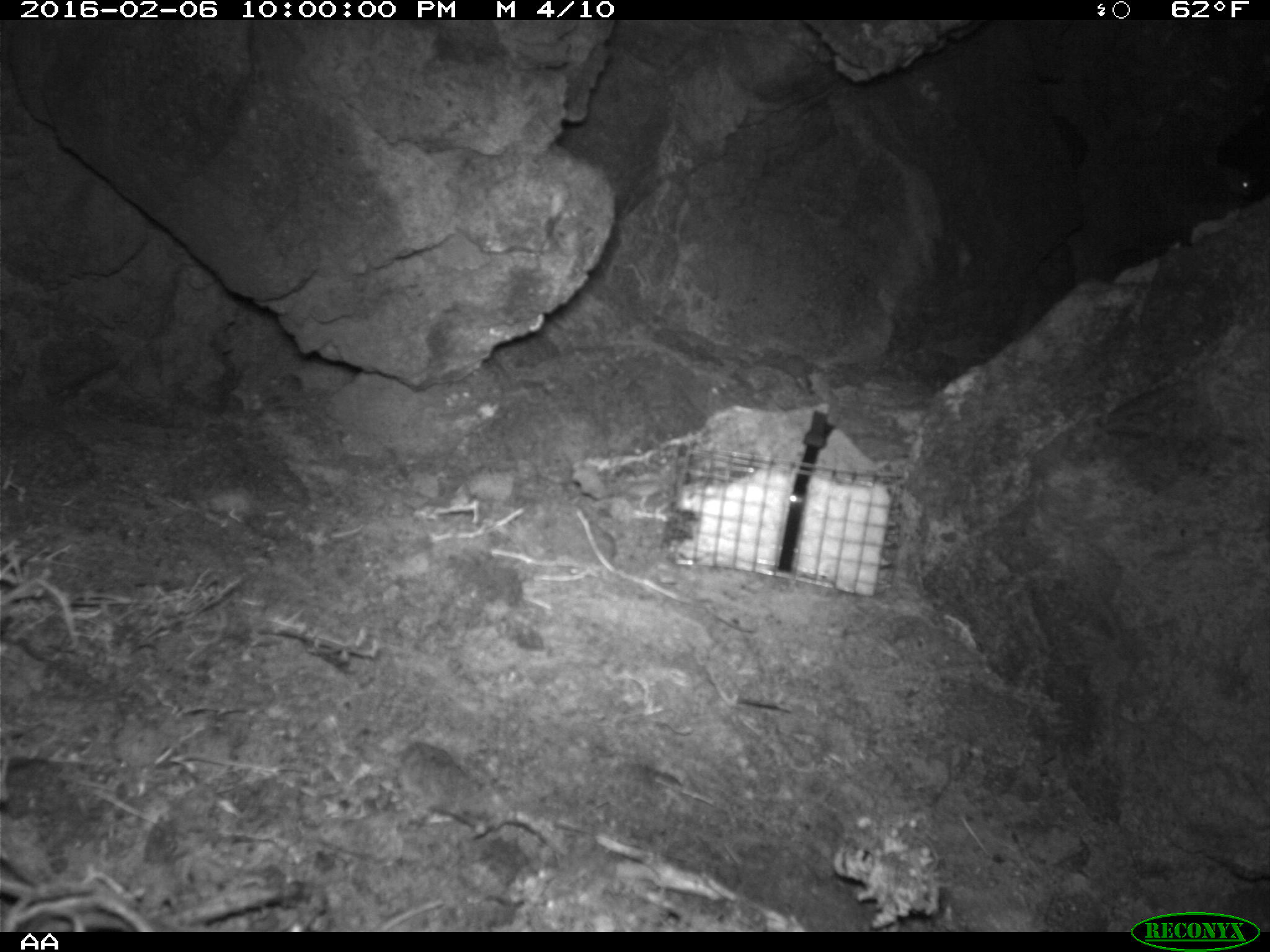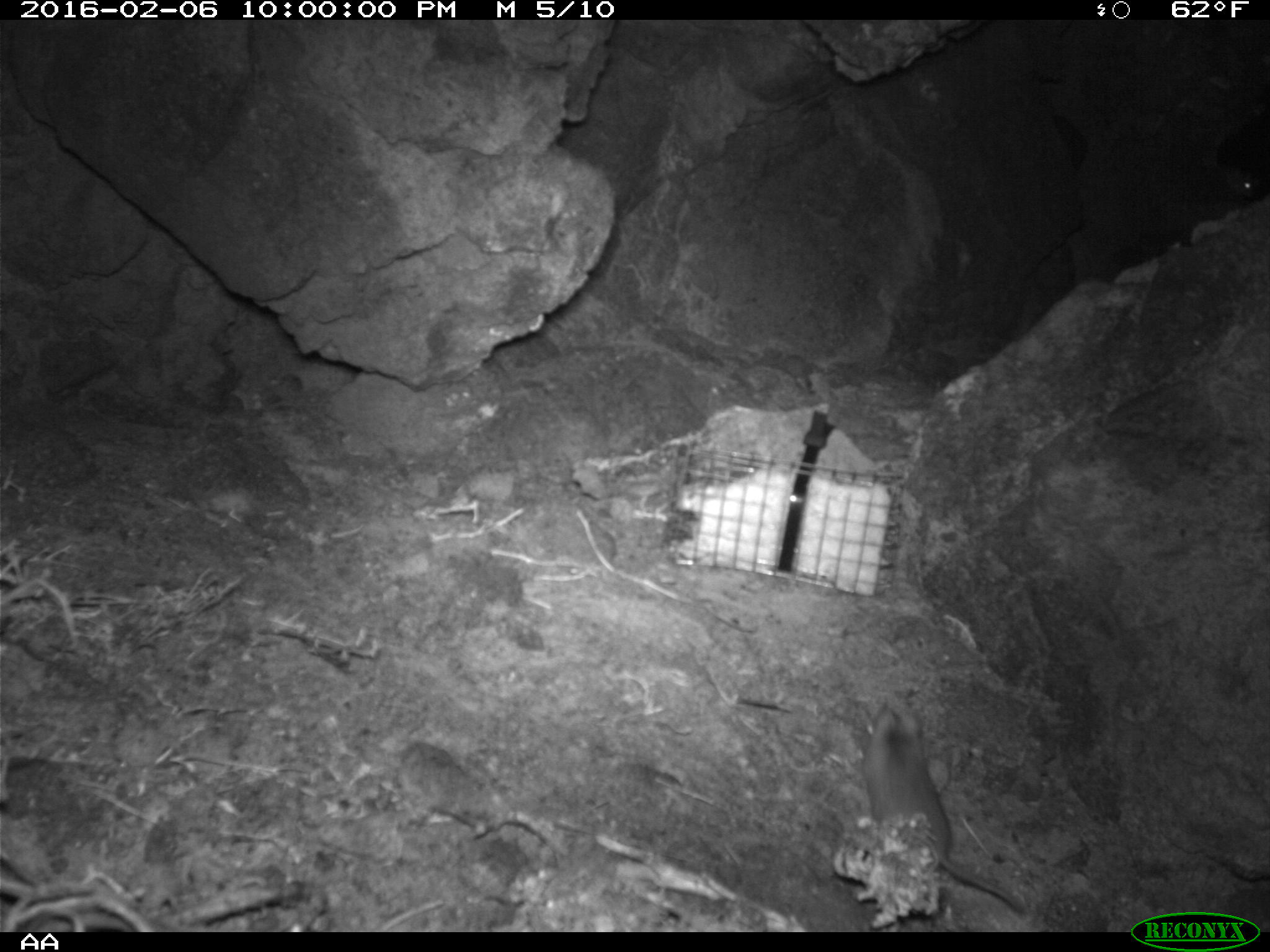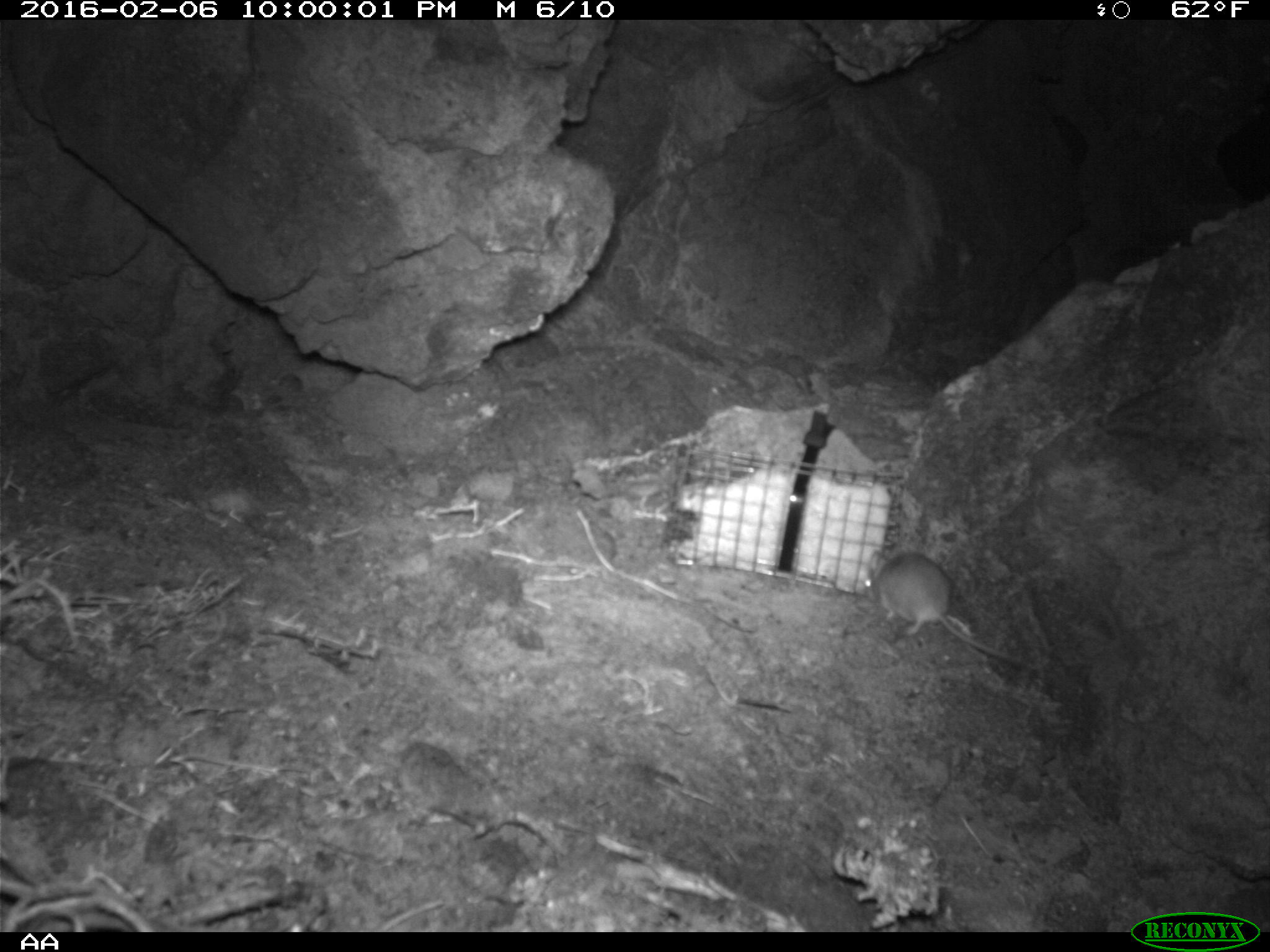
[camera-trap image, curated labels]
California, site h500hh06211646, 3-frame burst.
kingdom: Animalia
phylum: Chordata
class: Mammalia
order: Rodentia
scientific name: Rodentia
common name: rodent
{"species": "rodent (Rodentia)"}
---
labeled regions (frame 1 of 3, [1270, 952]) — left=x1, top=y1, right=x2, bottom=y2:
rodent: left=1227, top=162, right=1256, bottom=199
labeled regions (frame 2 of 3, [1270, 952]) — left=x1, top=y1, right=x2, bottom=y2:
rodent: left=861, top=700, right=1024, bottom=914; left=1227, top=170, right=1263, bottom=197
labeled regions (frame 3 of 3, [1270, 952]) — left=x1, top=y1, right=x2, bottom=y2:
rodent: left=865, top=550, right=1016, bottom=663